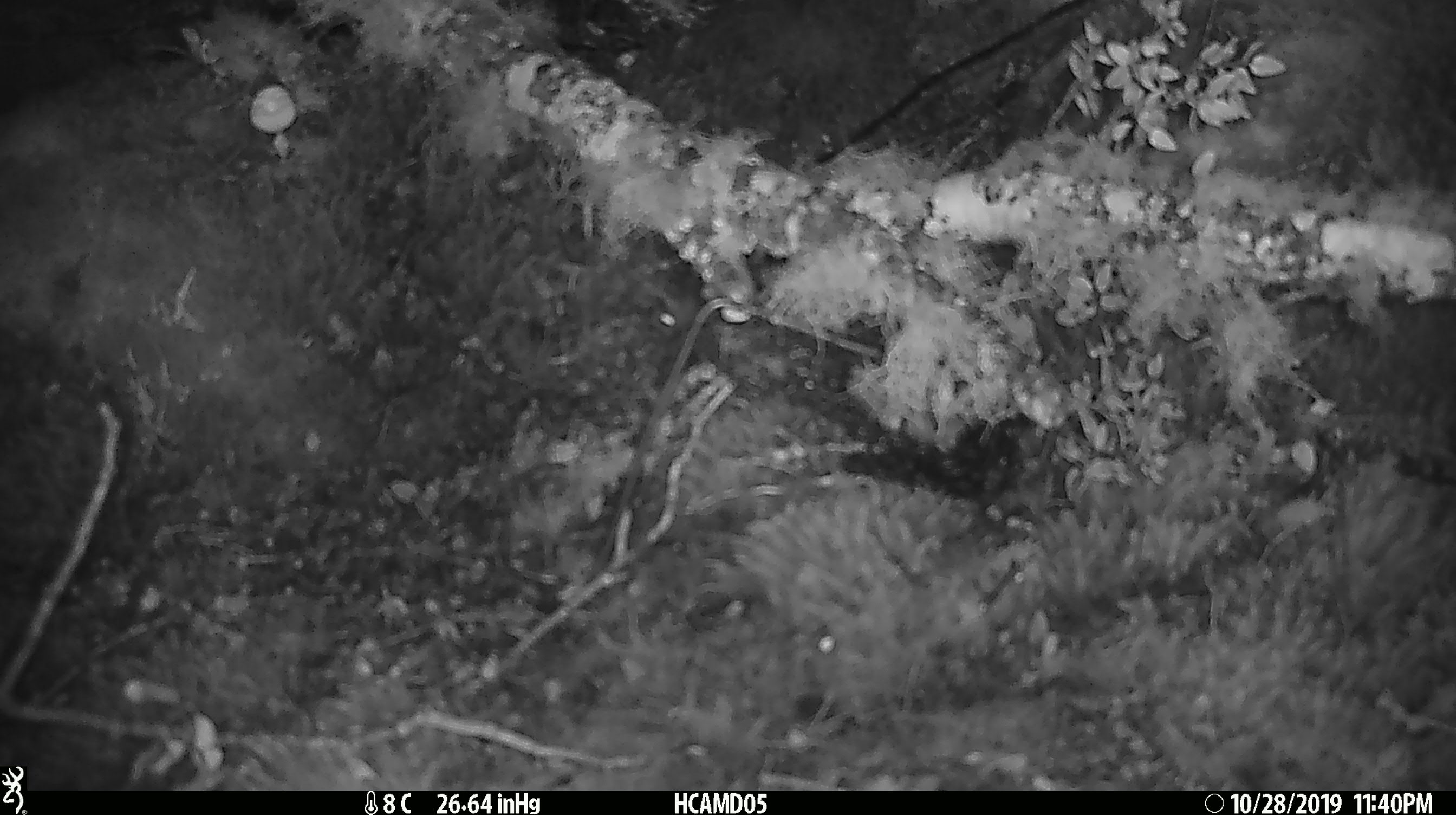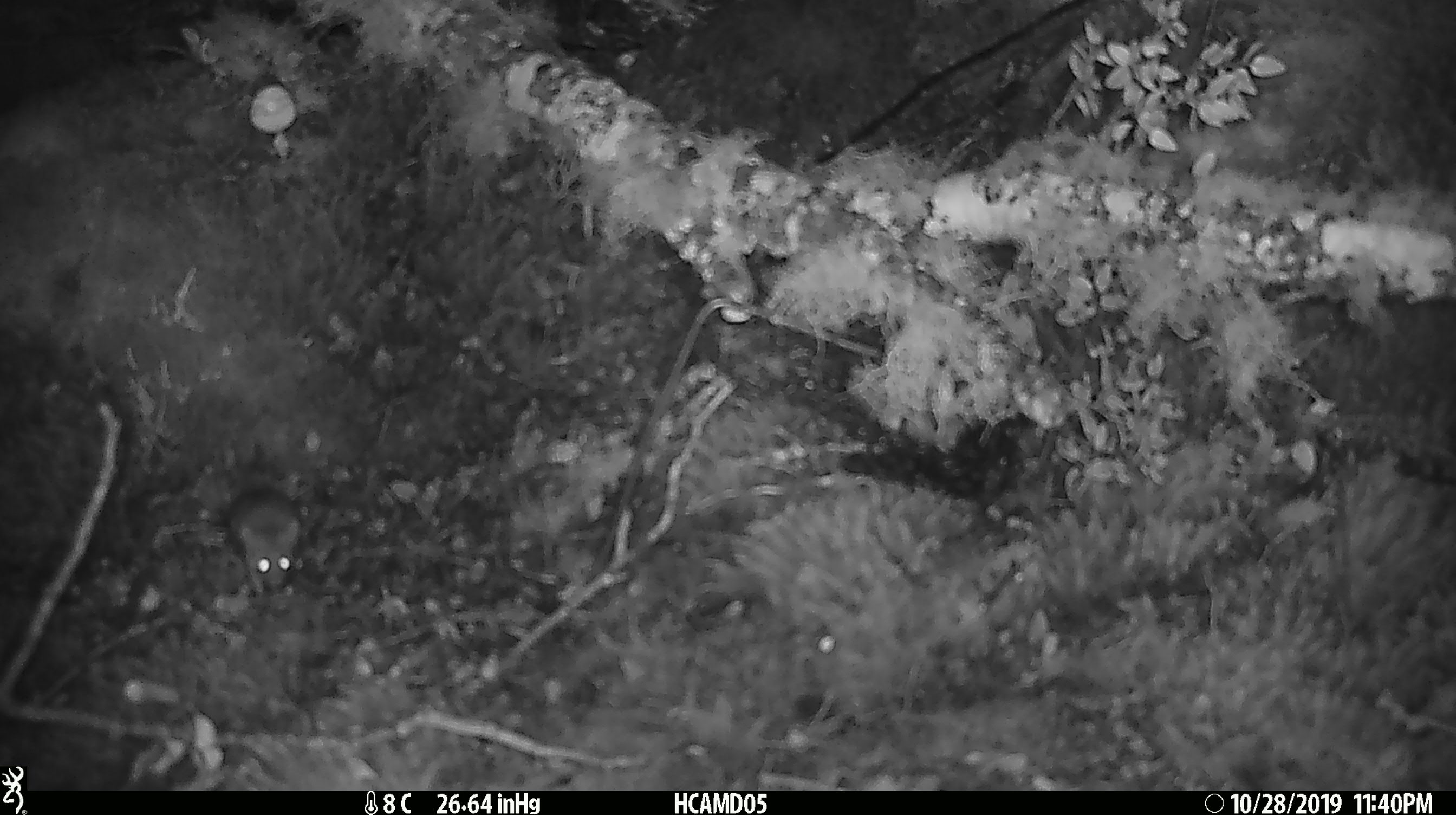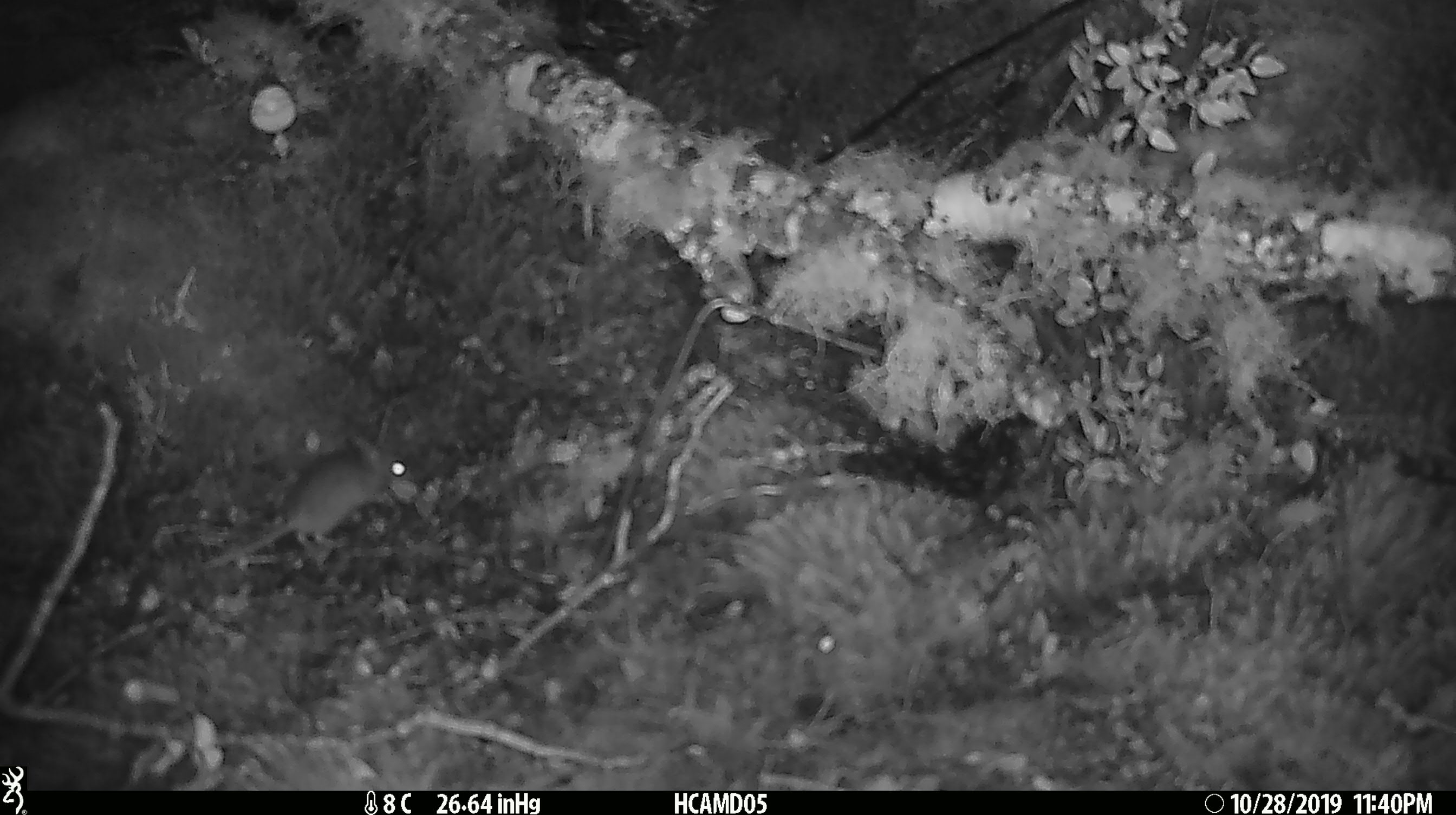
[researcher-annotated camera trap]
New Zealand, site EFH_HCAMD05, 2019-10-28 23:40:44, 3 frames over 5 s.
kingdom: Animalia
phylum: Chordata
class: Mammalia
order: Rodentia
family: Muridae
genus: Mus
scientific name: Mus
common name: mouse